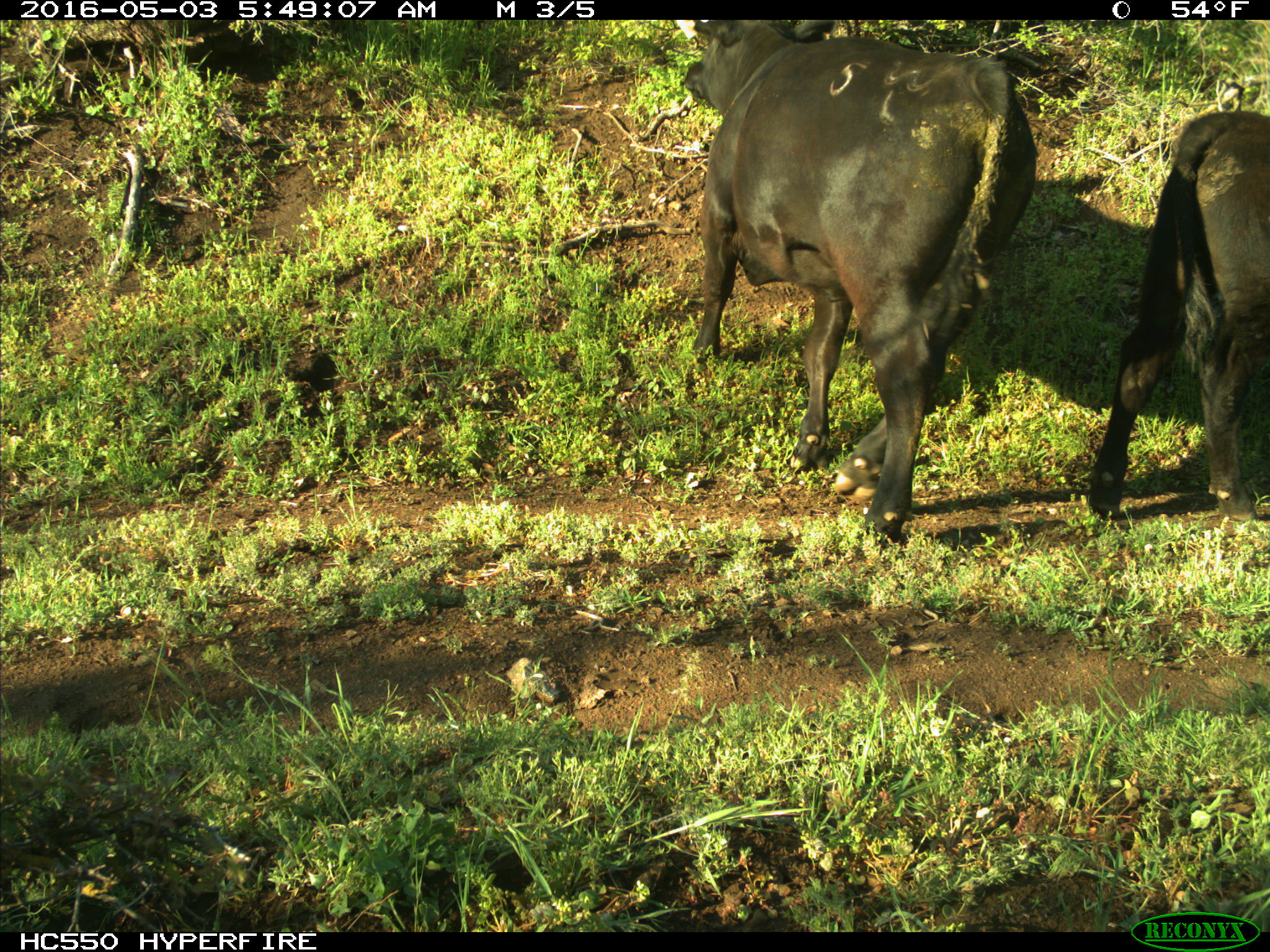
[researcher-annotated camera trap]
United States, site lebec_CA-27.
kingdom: Animalia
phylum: Chordata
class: Mammalia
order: Artiodactyla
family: Bovidae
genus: Bos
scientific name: Bos taurus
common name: domestic cow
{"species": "Bos taurus (domestic cow)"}